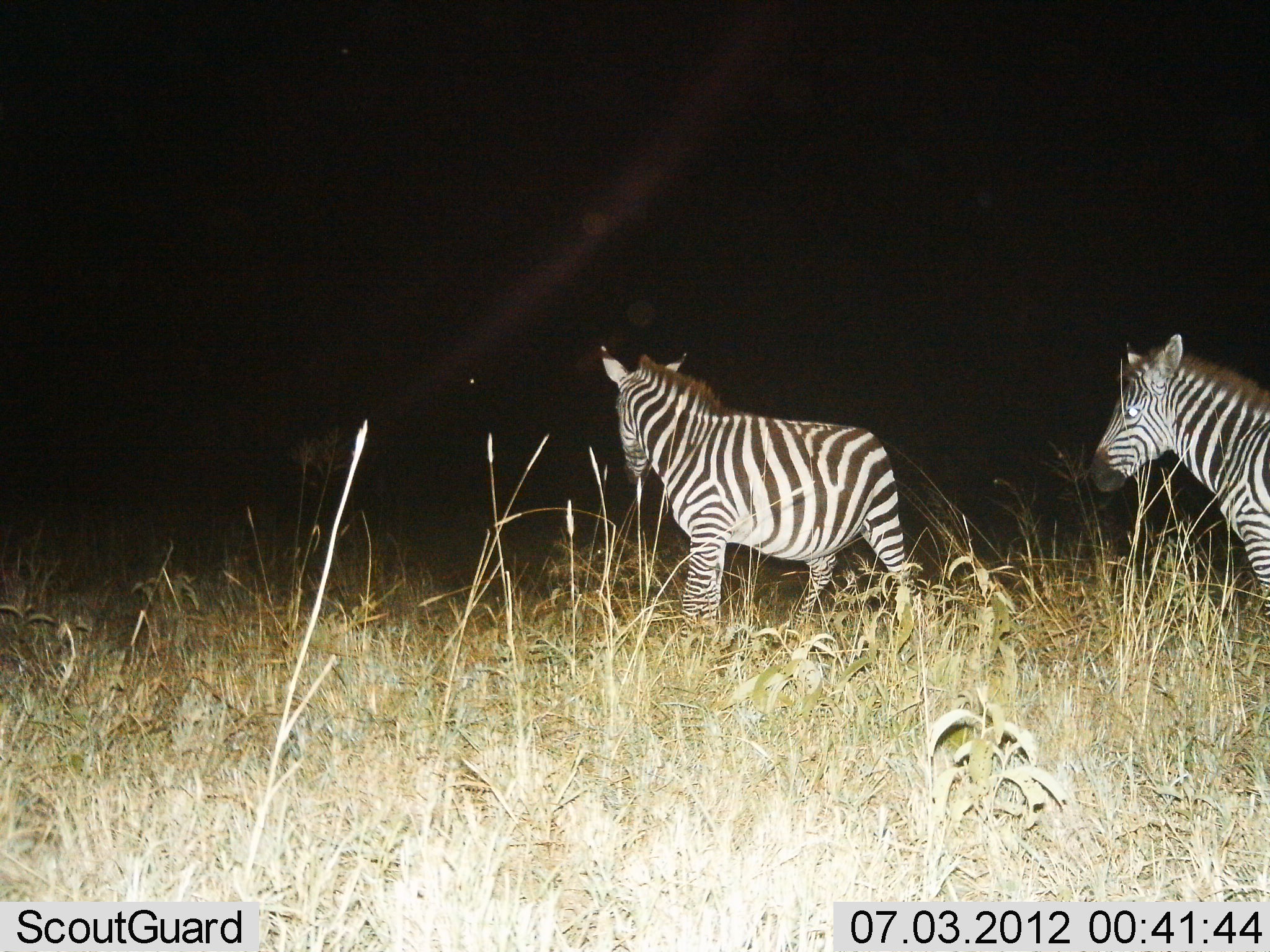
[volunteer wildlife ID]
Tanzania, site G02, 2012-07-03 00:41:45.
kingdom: Animalia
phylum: Chordata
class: Mammalia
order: Perissodactyla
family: Equidae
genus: Equus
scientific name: Equus quagga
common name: plains zebra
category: zebra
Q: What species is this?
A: Zebra (plains zebra) (Equus quagga).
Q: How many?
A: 2.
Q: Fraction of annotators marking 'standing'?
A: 80%.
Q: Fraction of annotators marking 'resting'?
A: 0%.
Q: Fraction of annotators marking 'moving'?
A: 20%.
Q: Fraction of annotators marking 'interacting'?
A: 0%.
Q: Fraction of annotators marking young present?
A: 0%.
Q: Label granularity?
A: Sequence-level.